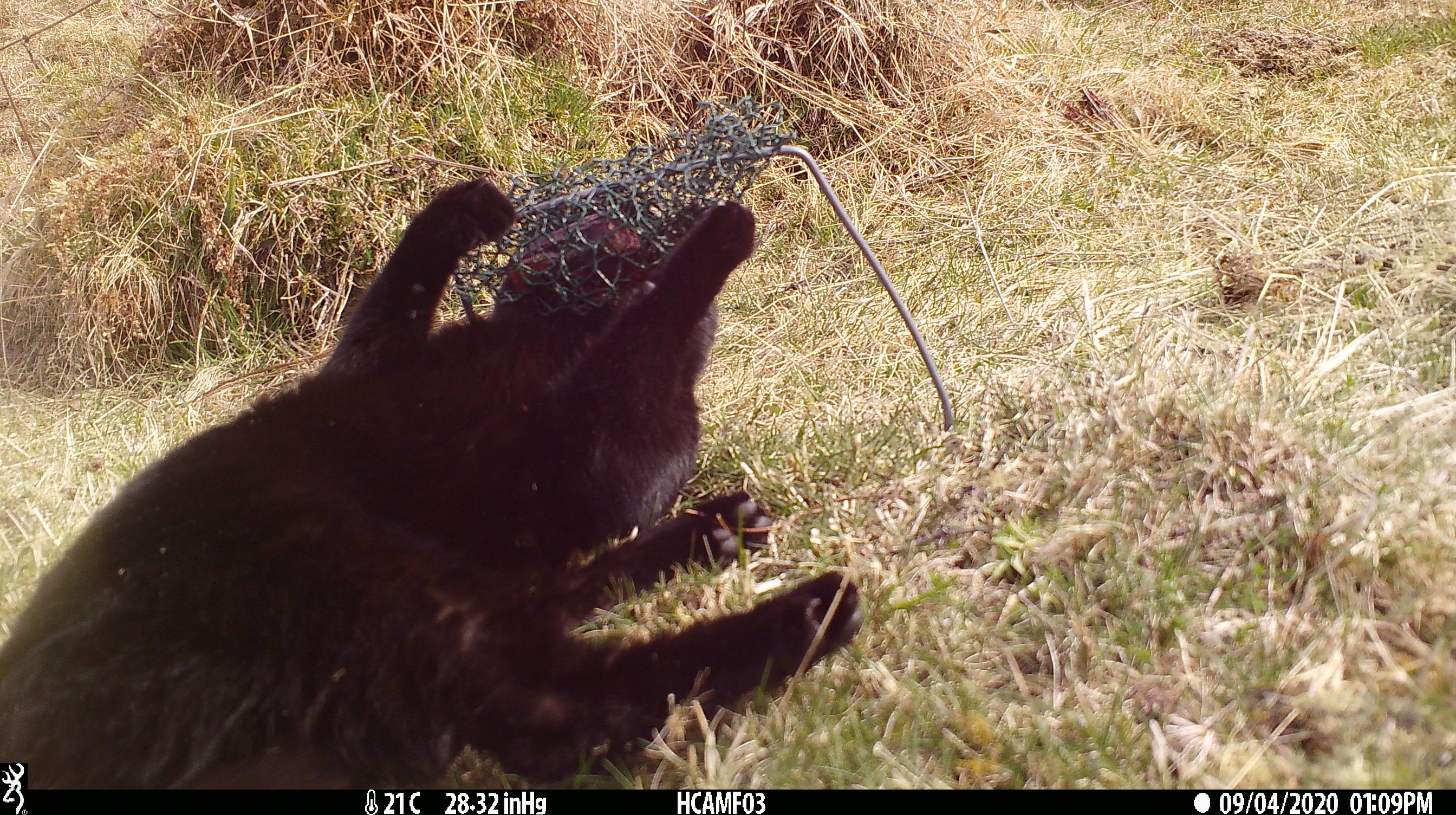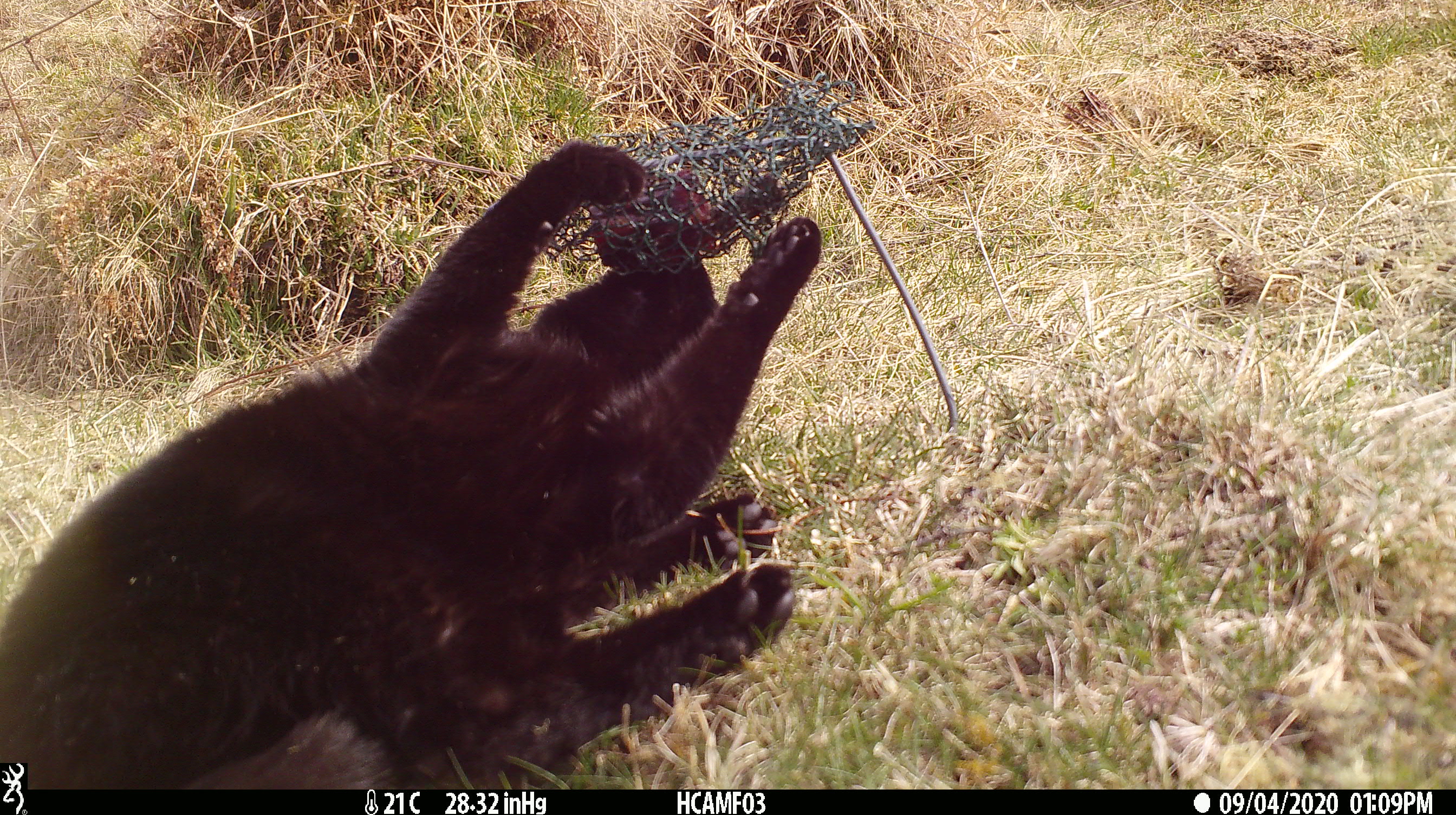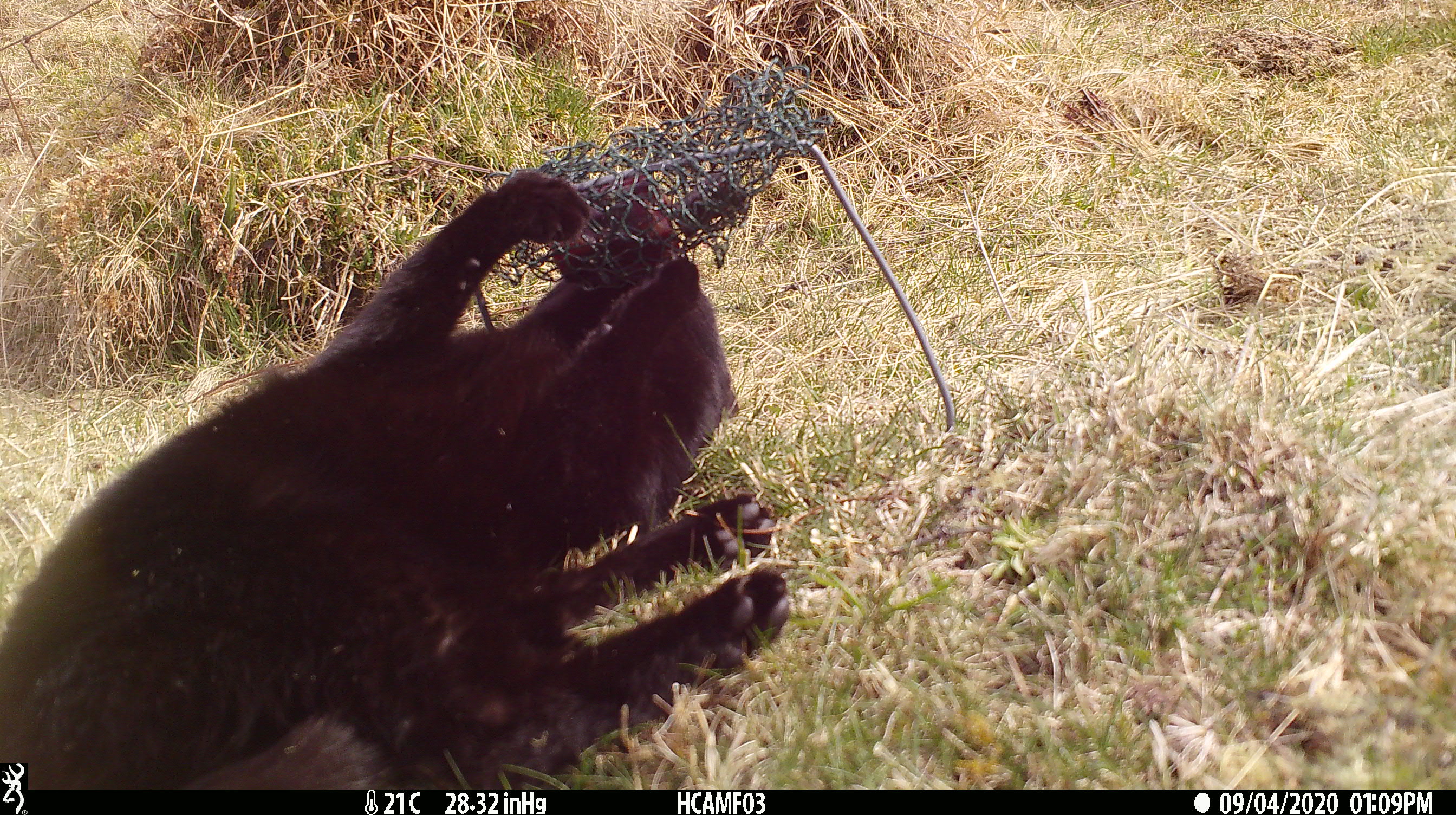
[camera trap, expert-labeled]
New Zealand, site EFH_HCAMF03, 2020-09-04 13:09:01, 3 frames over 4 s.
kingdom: Animalia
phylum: Chordata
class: Mammalia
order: Carnivora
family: Felidae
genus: Felis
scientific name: Felis catus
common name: domestic cat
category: cat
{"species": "cat (domestic cat) (Felis catus)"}